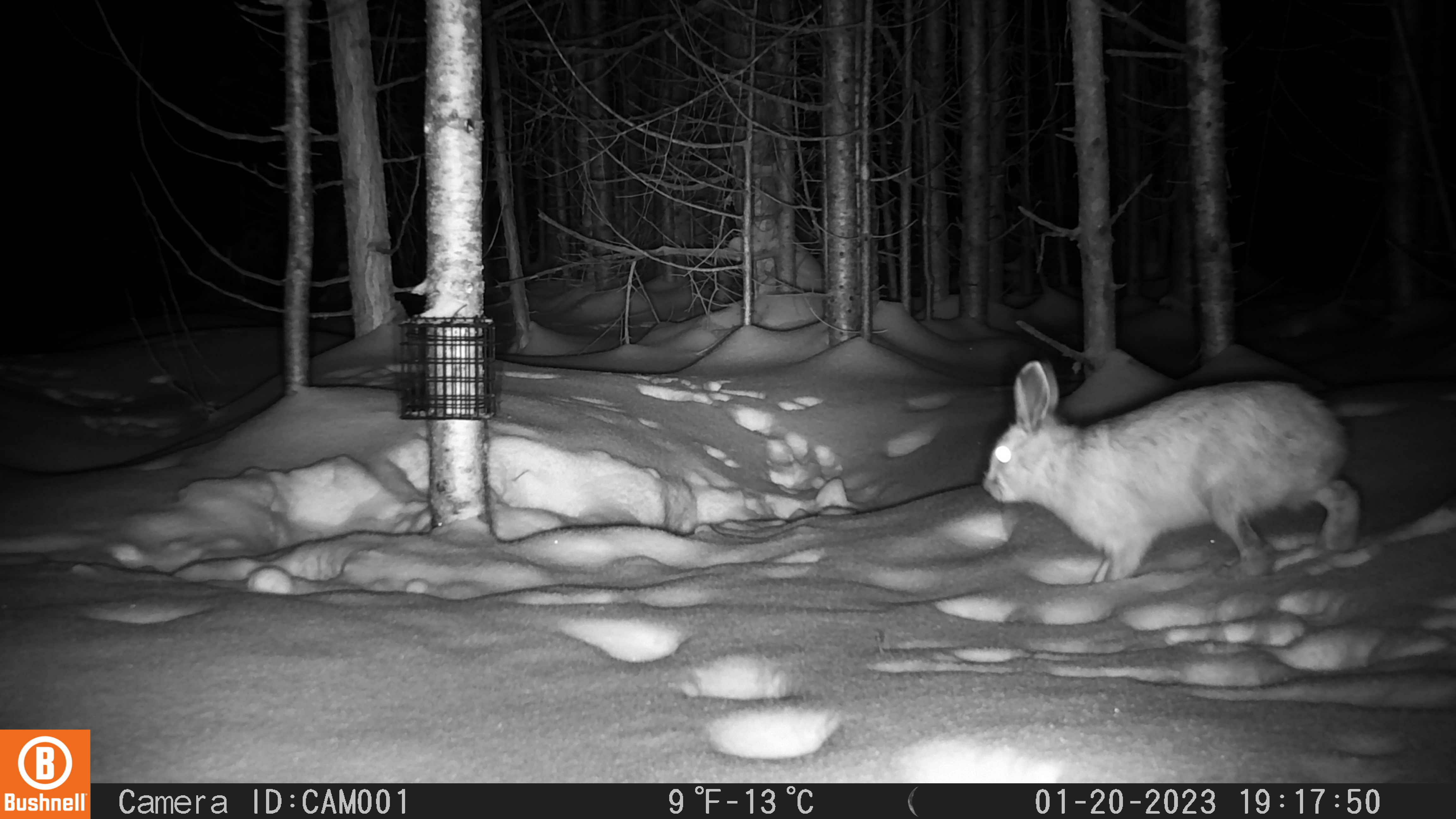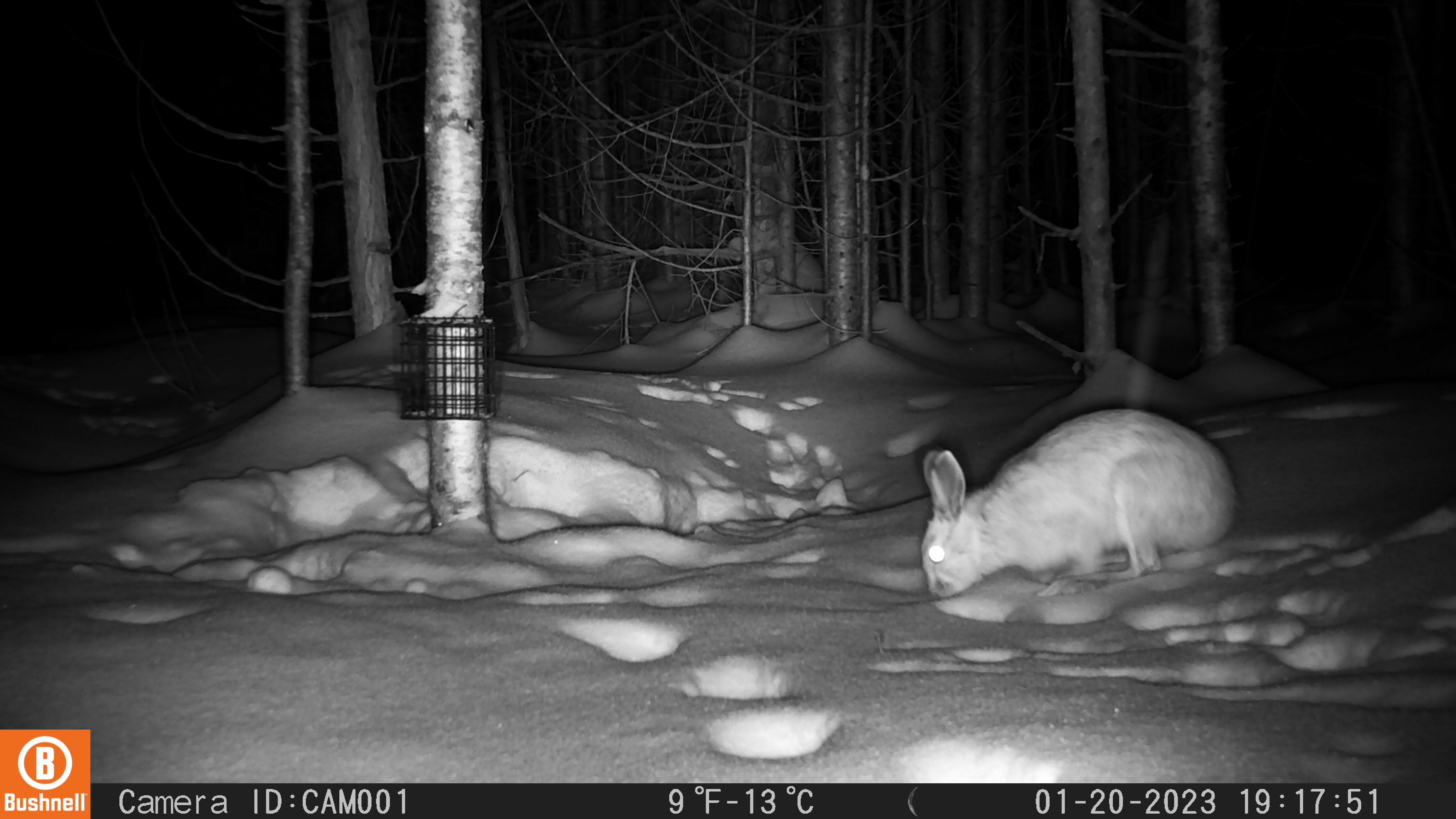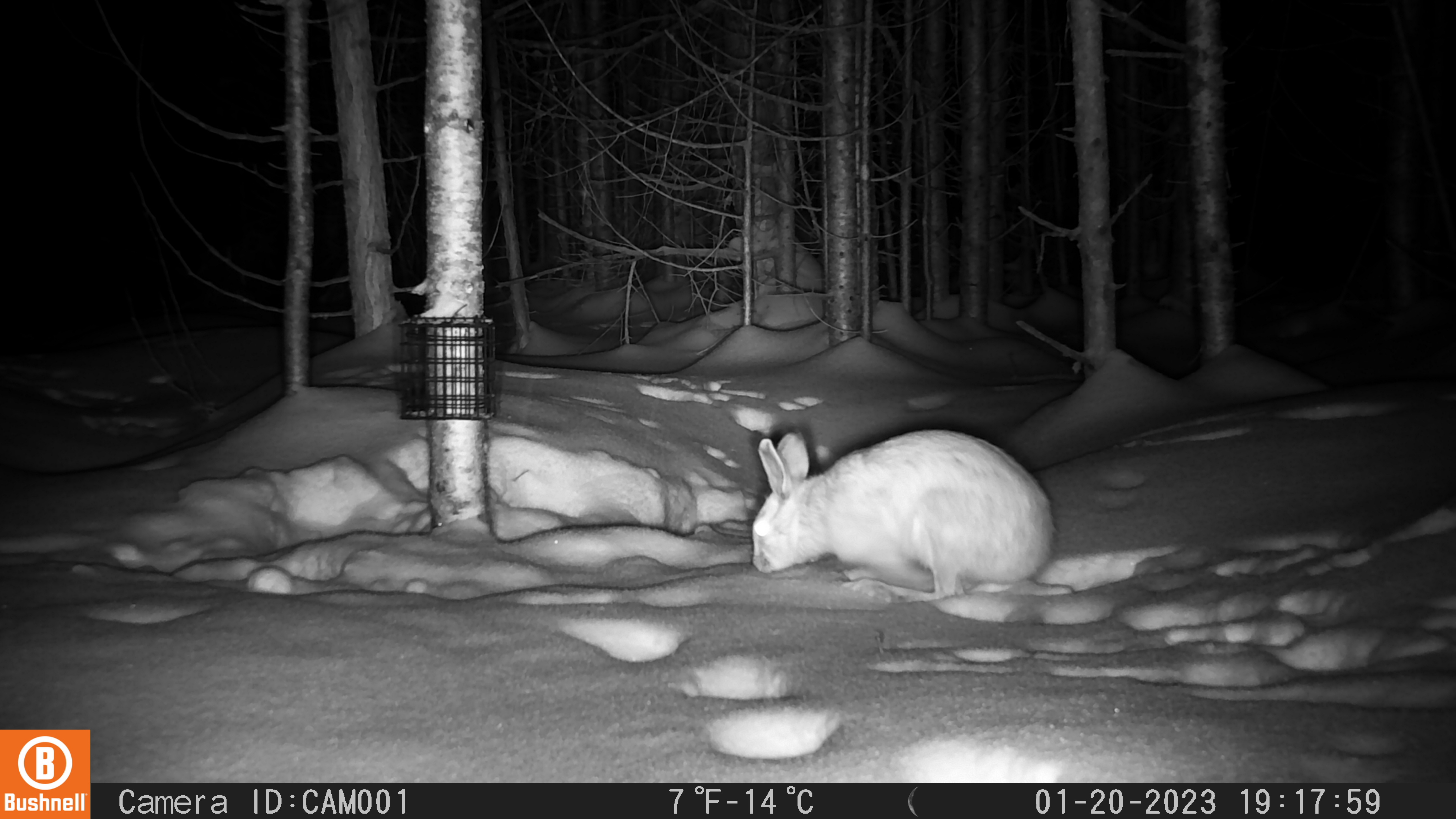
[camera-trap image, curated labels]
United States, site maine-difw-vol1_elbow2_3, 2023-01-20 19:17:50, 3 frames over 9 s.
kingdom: Animalia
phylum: Chordata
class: Mammalia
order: Lagomorpha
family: Leporidae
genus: Lepus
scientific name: Lepus americanus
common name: snowshoe hare